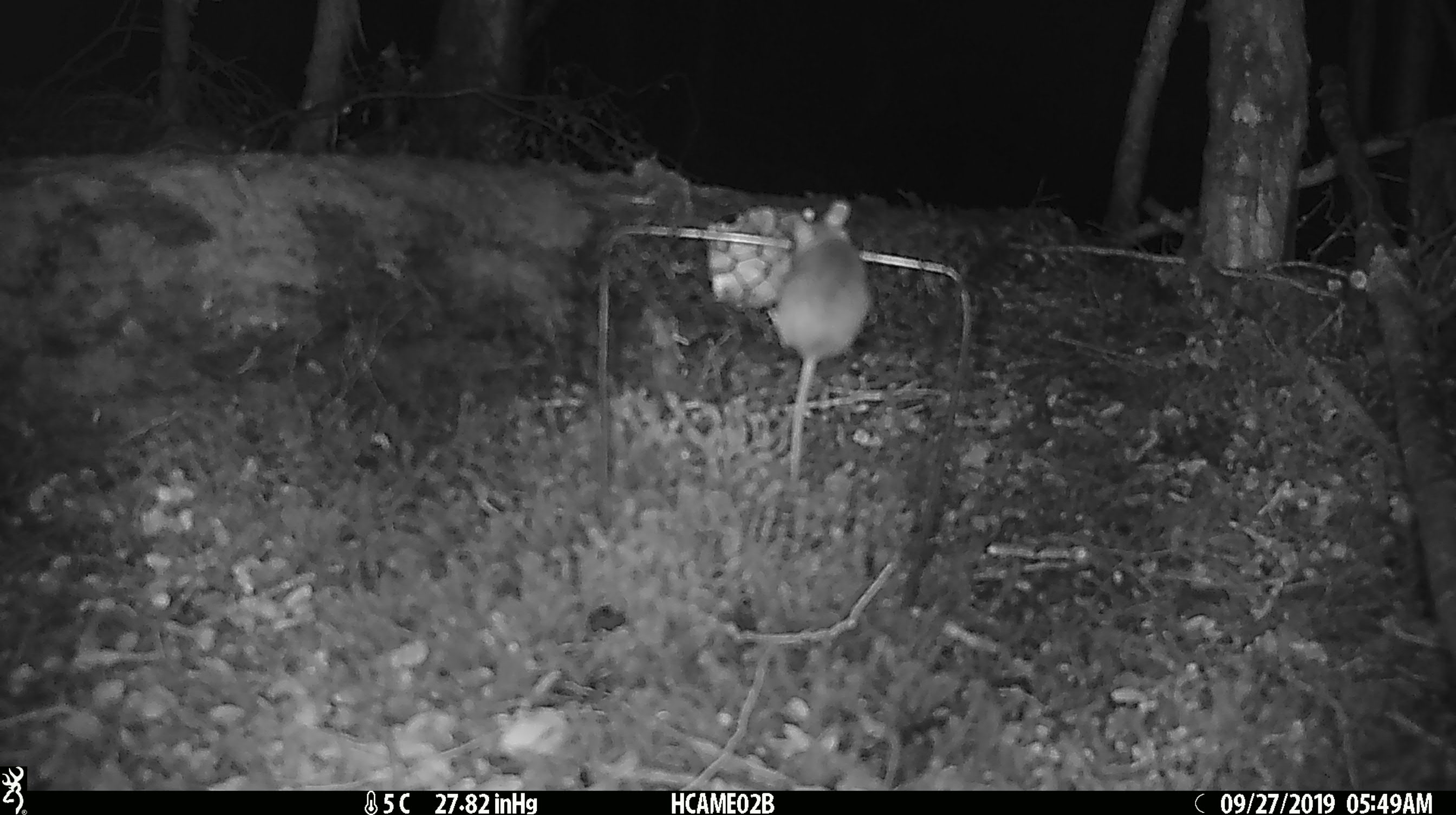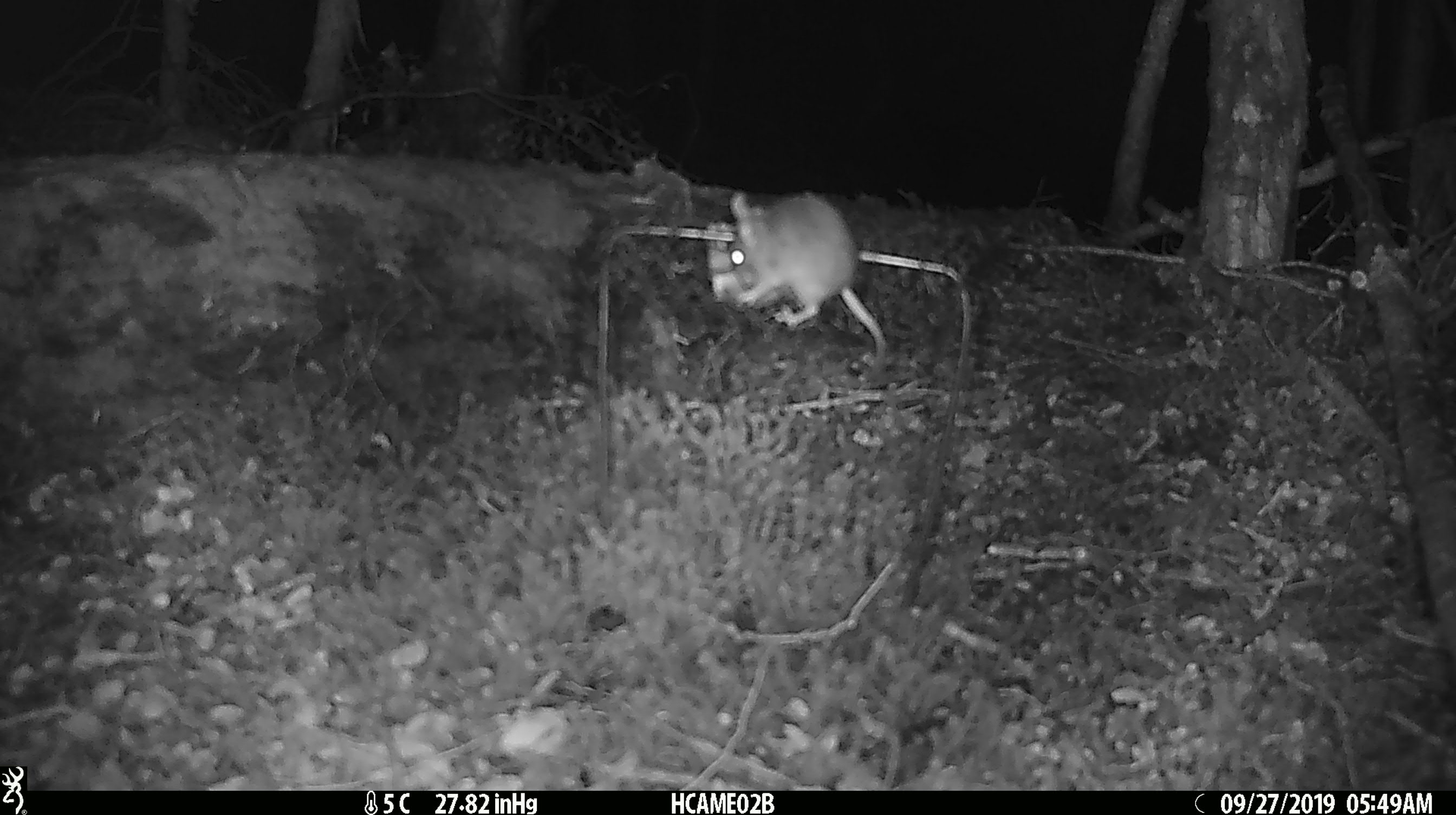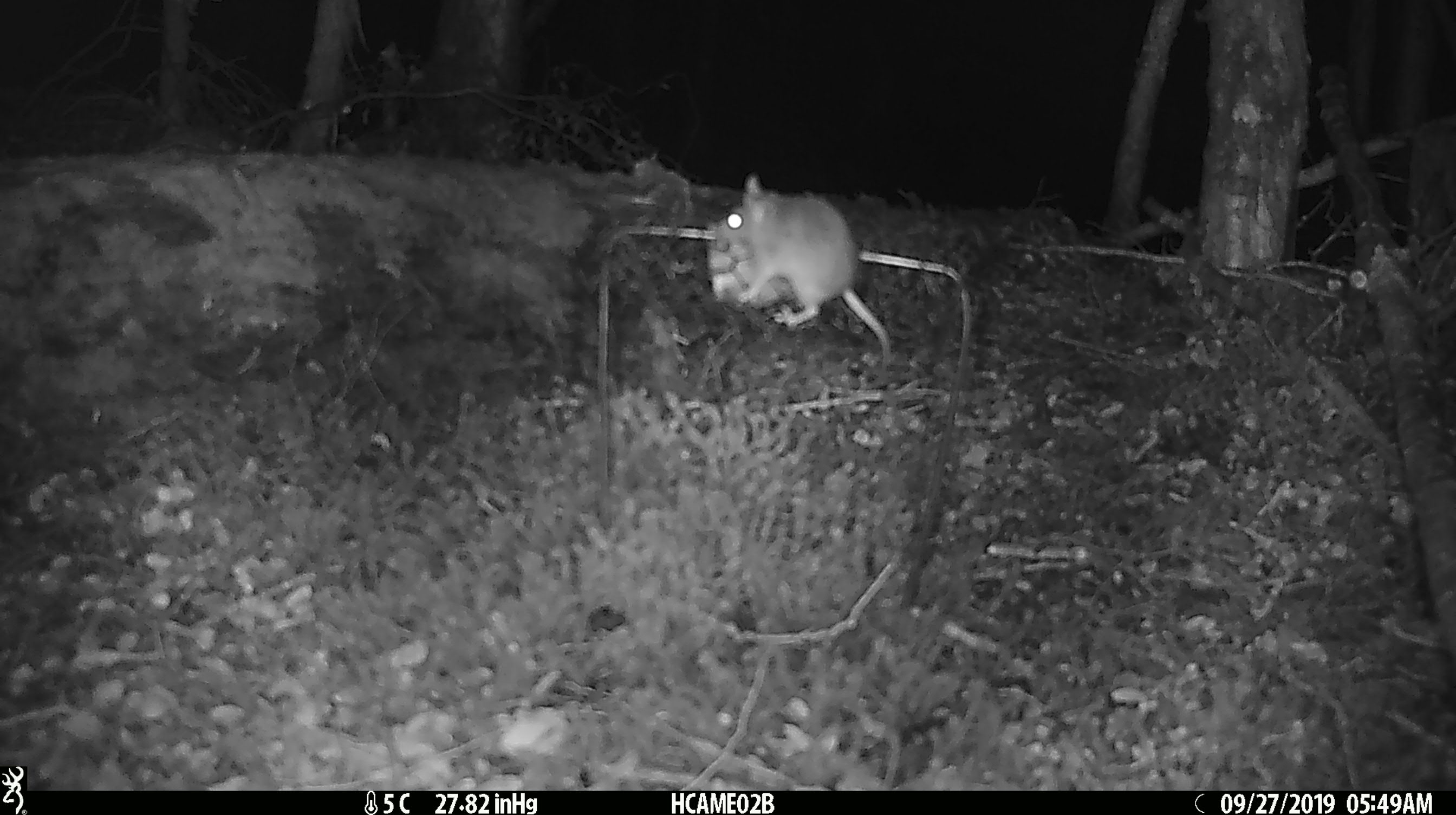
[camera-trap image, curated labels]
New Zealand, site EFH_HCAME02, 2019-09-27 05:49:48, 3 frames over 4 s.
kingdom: Animalia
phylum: Chordata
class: Mammalia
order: Rodentia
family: Muridae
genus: Mus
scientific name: Mus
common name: mouse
Mouse (Mus).